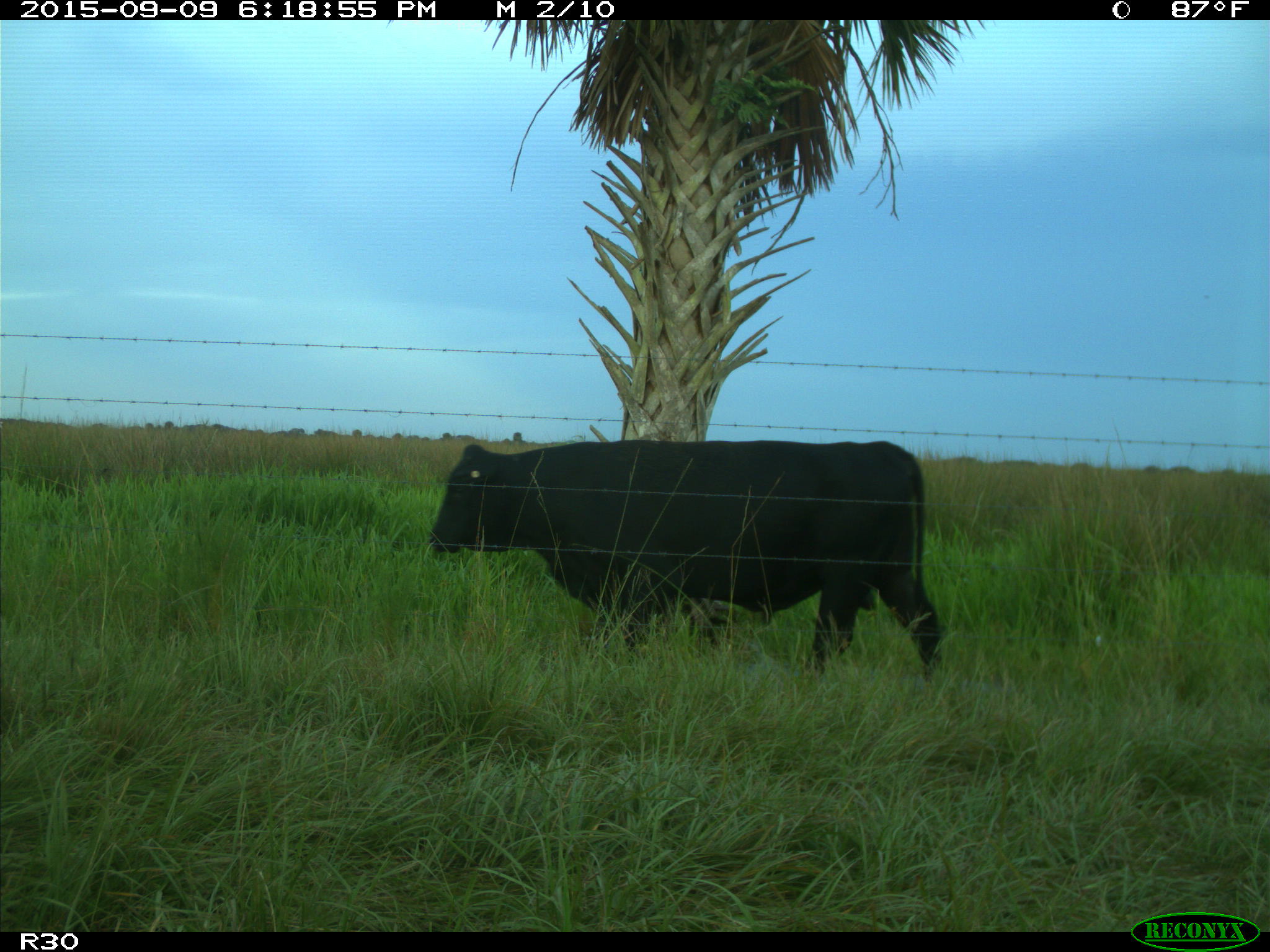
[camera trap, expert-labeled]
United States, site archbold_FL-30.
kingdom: Animalia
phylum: Chordata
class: Mammalia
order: Artiodactyla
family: Bovidae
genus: Bos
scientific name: Bos taurus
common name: domestic cow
Bos taurus (domestic cow).